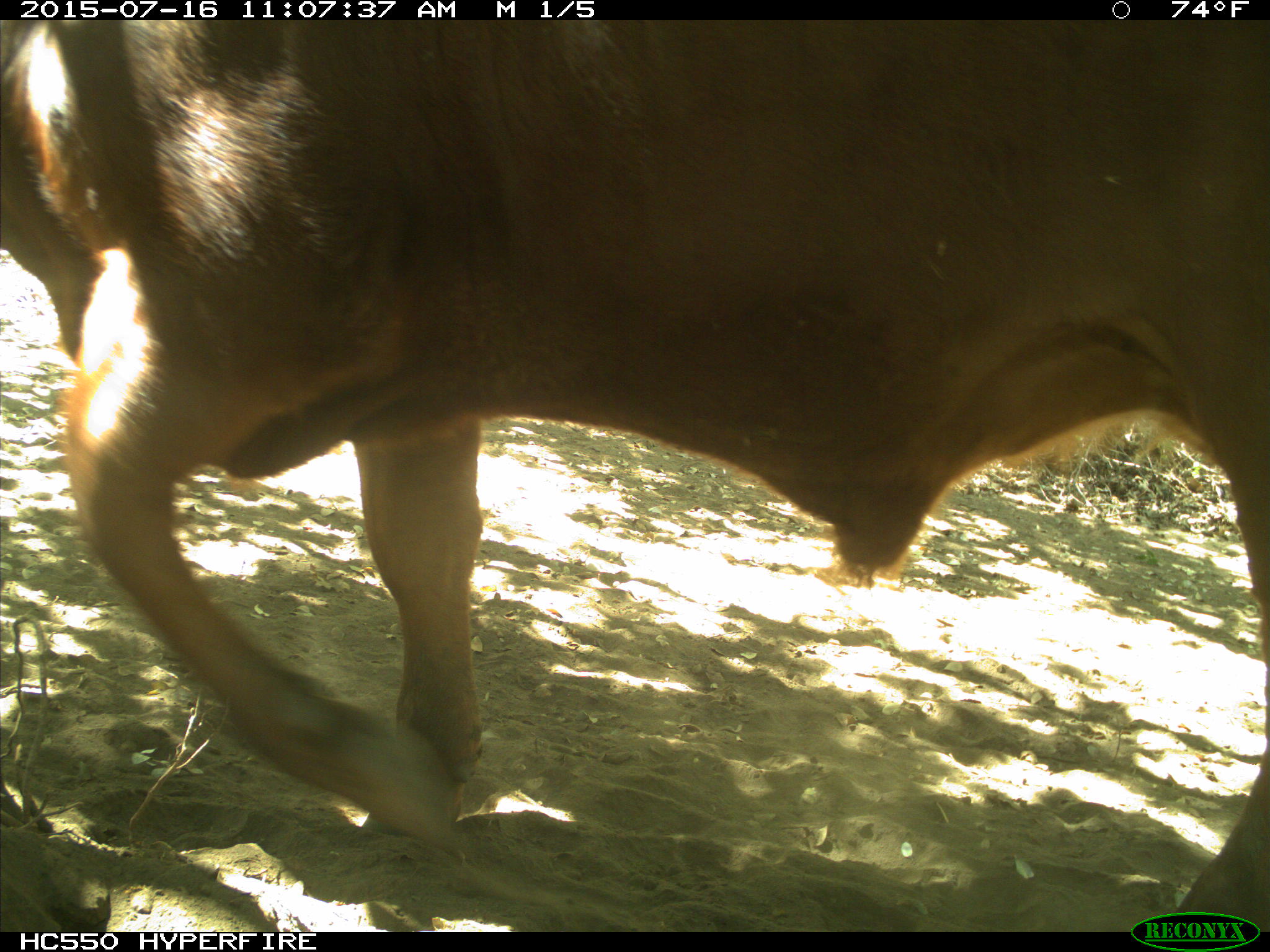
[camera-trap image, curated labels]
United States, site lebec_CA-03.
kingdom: Animalia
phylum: Chordata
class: Mammalia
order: Artiodactyla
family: Bovidae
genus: Bos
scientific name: Bos taurus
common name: domestic cow